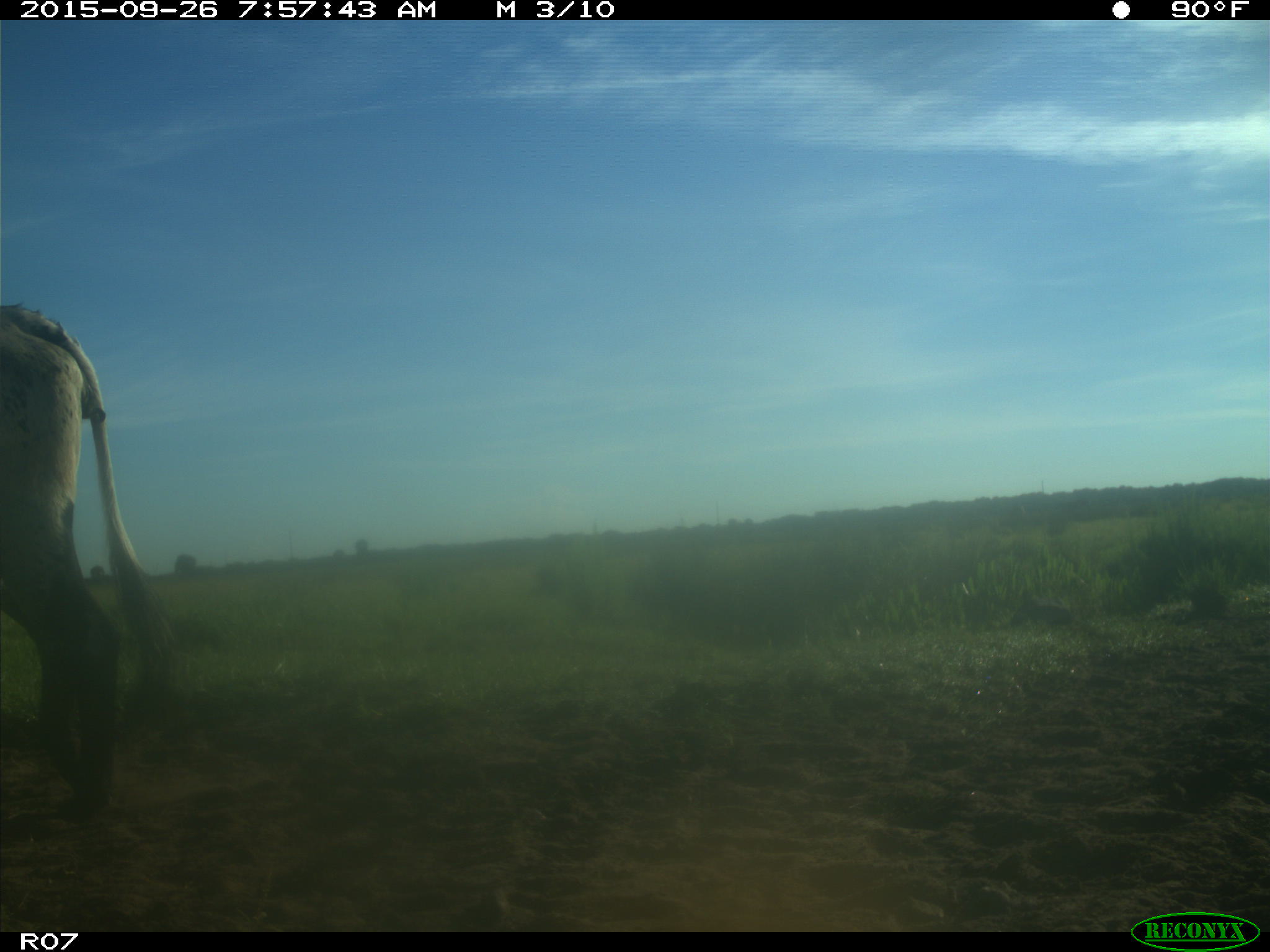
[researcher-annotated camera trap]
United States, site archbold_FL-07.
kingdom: Animalia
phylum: Chordata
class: Mammalia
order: Artiodactyla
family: Bovidae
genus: Bos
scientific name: Bos taurus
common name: domestic cow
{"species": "Bos taurus (domestic cow)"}